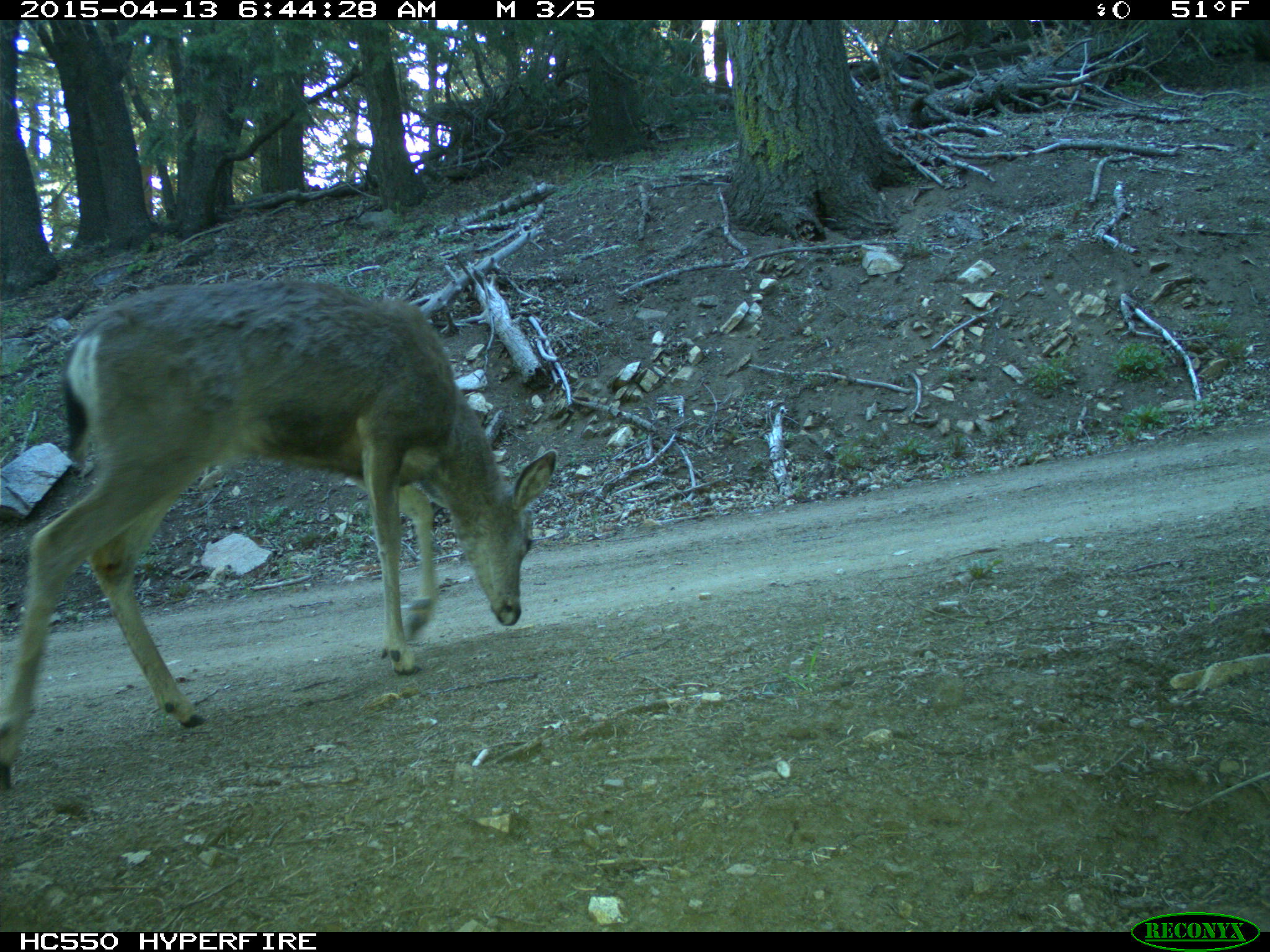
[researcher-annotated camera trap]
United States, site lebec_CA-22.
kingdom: Animalia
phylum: Chordata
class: Mammalia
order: Artiodactyla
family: Cervidae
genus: Odocoileus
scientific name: Odocoileus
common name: deer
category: unidentified deer